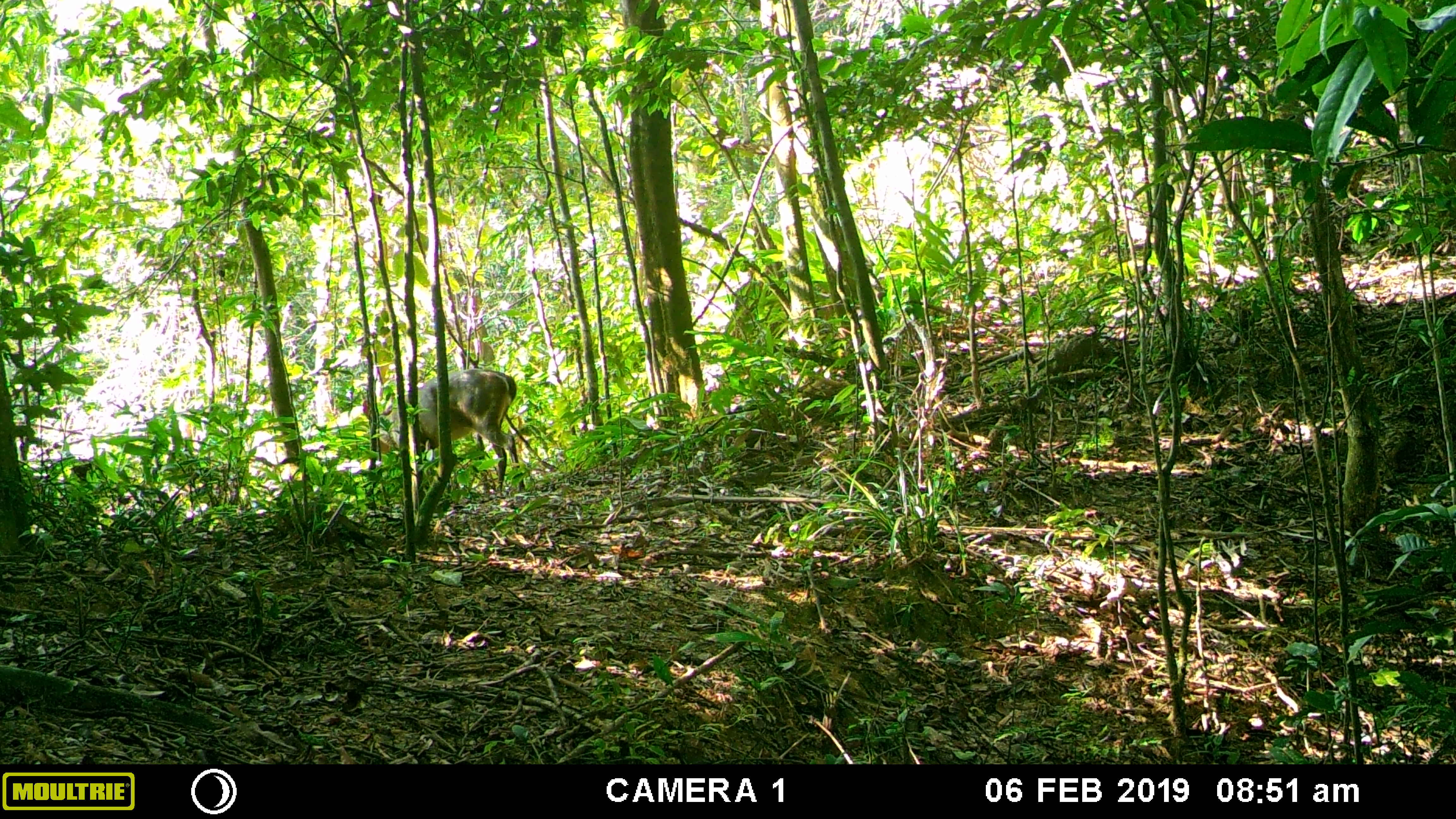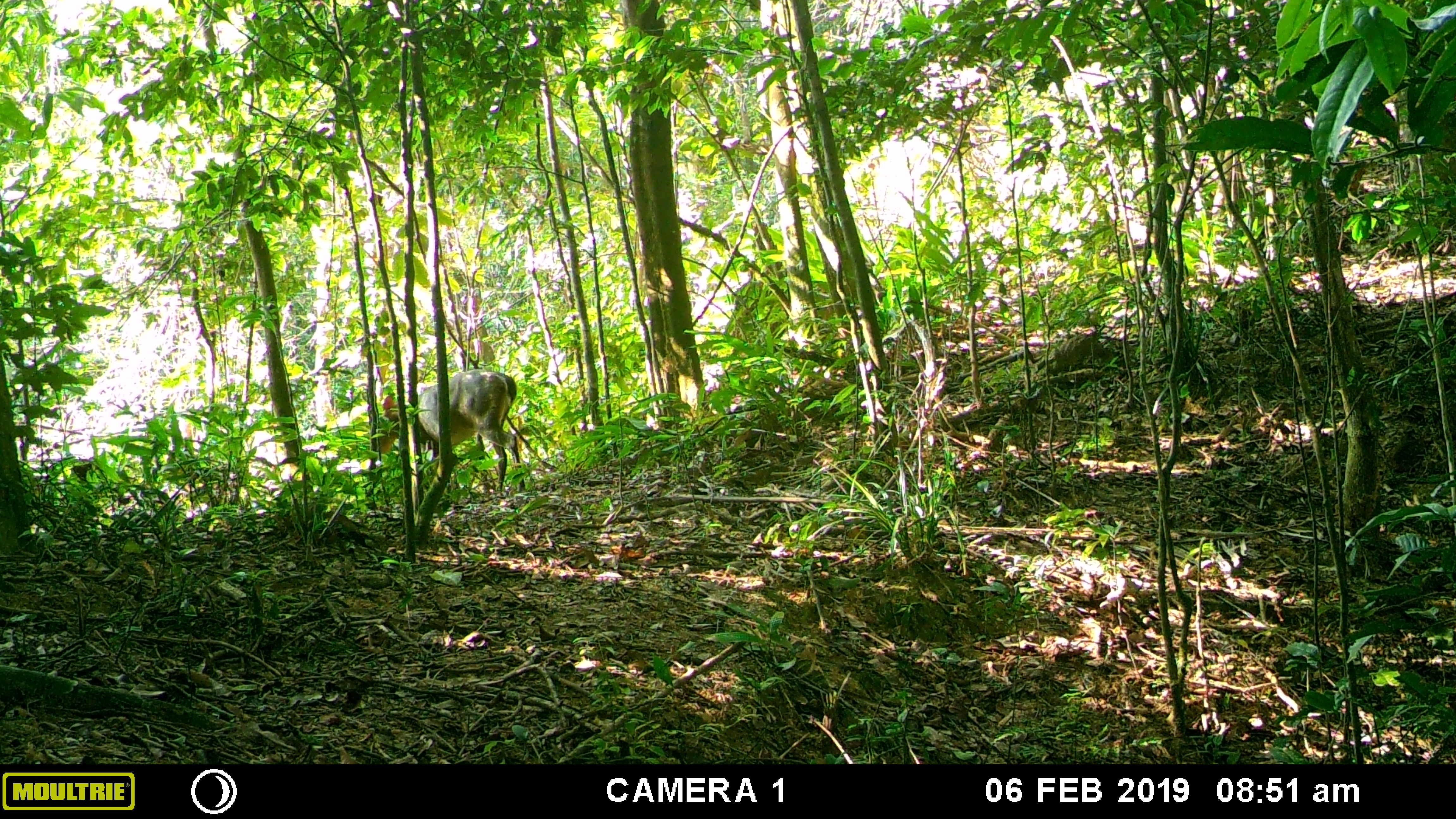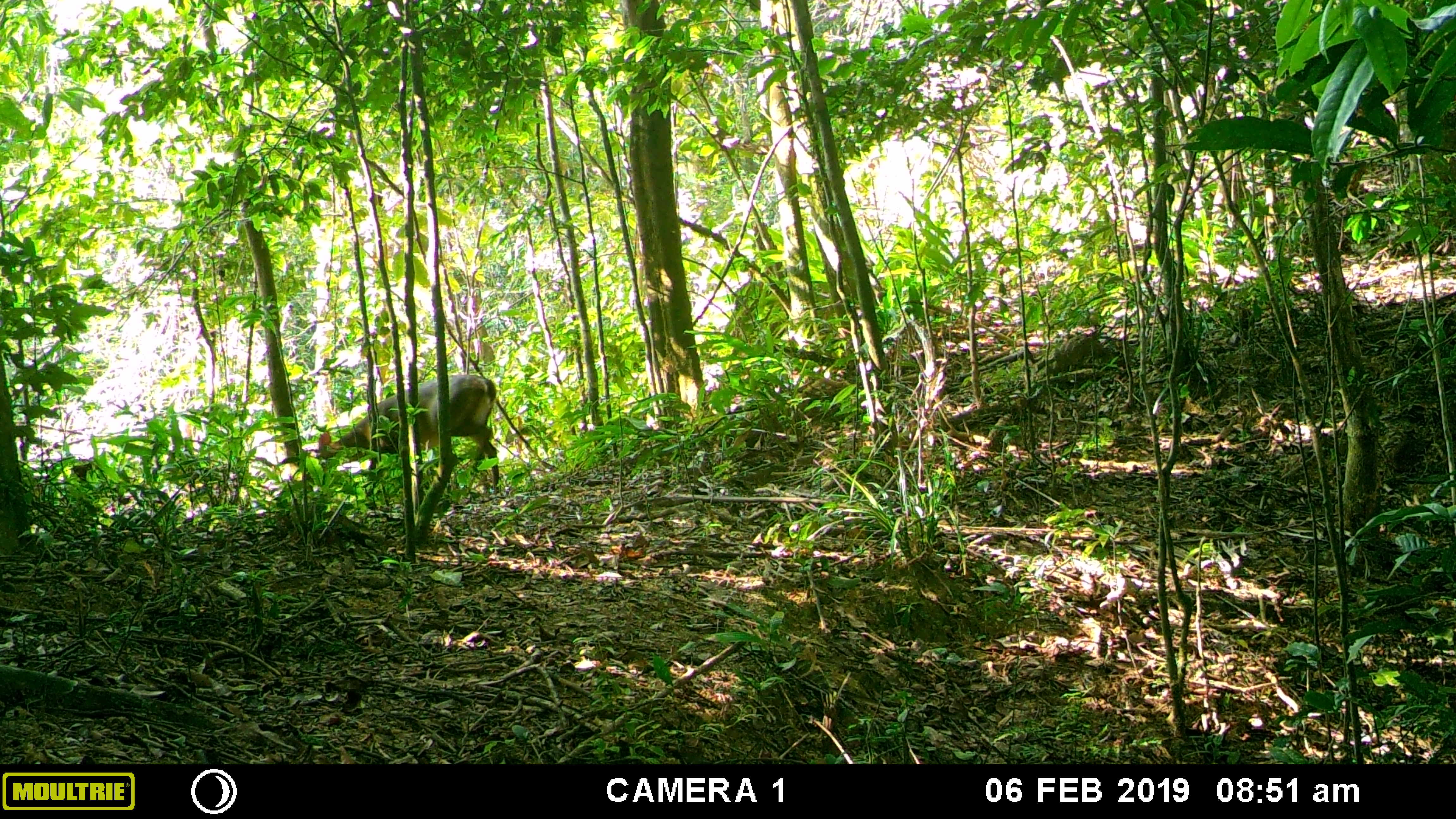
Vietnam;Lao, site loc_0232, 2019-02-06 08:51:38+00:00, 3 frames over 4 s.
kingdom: Animalia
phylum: Chordata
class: Mammalia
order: Artiodactyla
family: Cervidae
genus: Muntiacus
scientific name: Muntiacus vuquangensis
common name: large-antlered muntjac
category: large antlered muntjac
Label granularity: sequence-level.